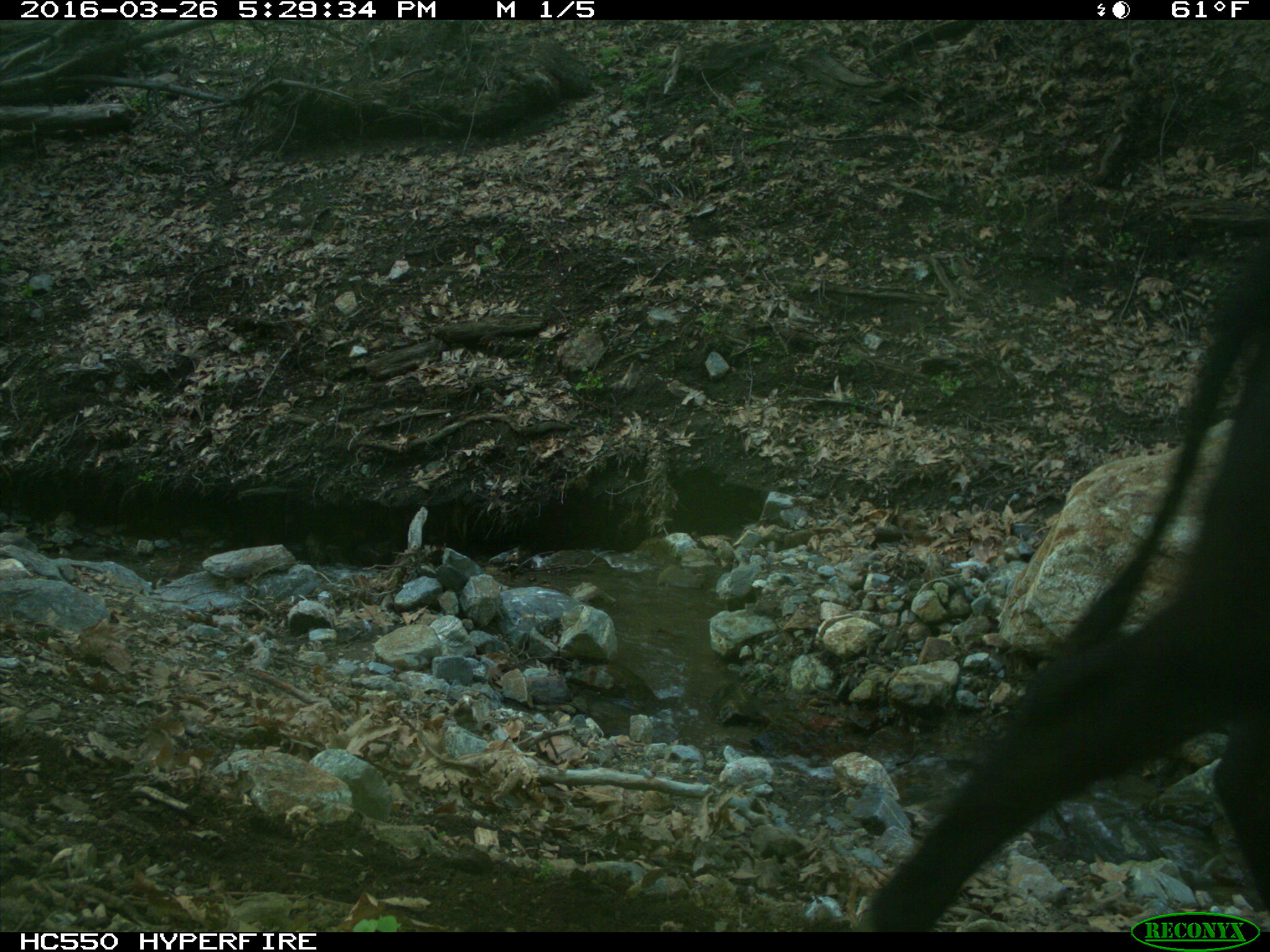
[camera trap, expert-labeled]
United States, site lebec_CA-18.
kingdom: Animalia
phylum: Chordata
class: Mammalia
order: Artiodactyla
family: Bovidae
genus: Bos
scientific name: Bos taurus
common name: domestic cow